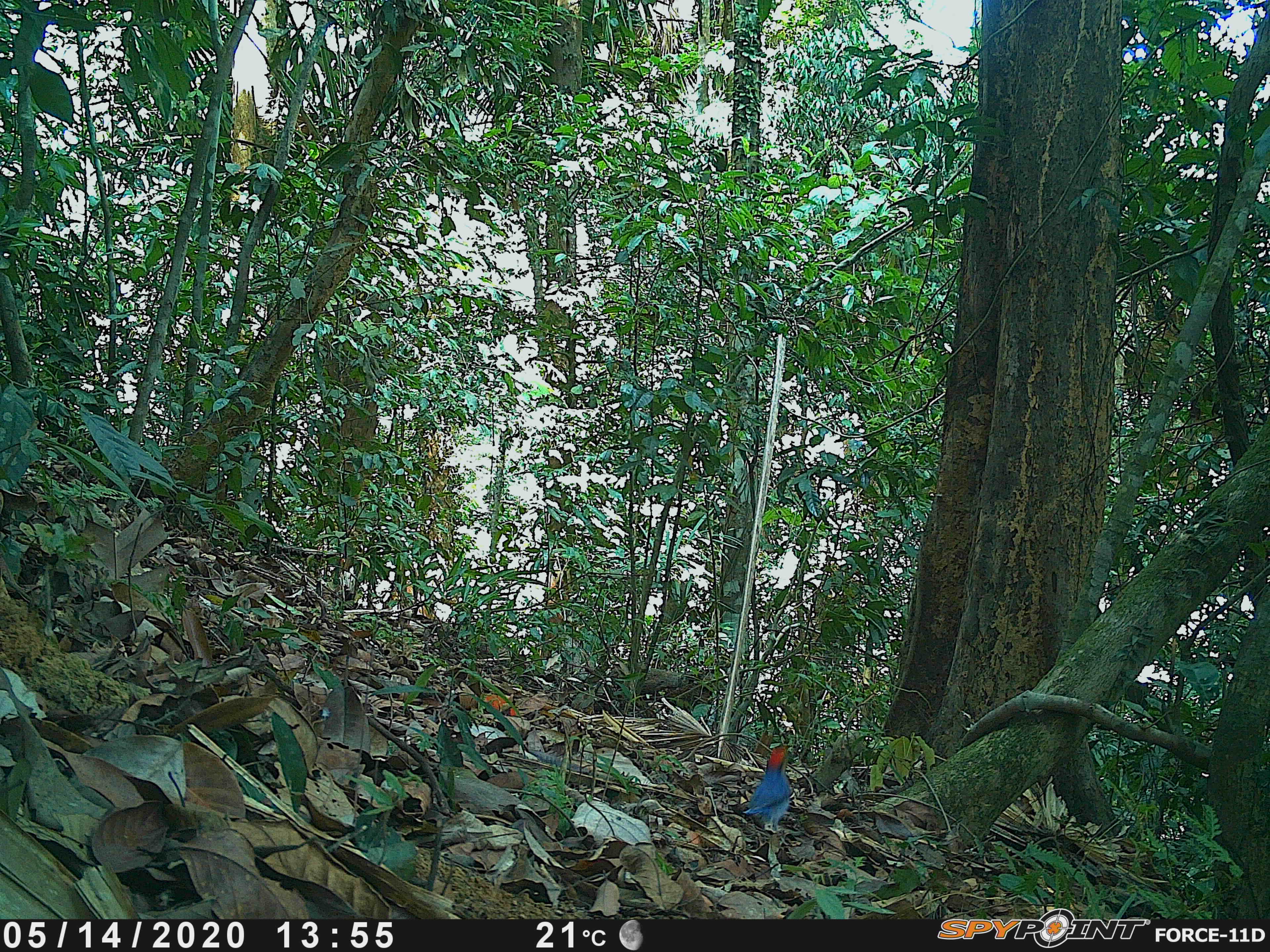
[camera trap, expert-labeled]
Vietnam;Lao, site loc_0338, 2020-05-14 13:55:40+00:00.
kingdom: Animalia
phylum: Chordata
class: Aves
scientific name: Aves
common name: bird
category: unidentified bird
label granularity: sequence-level